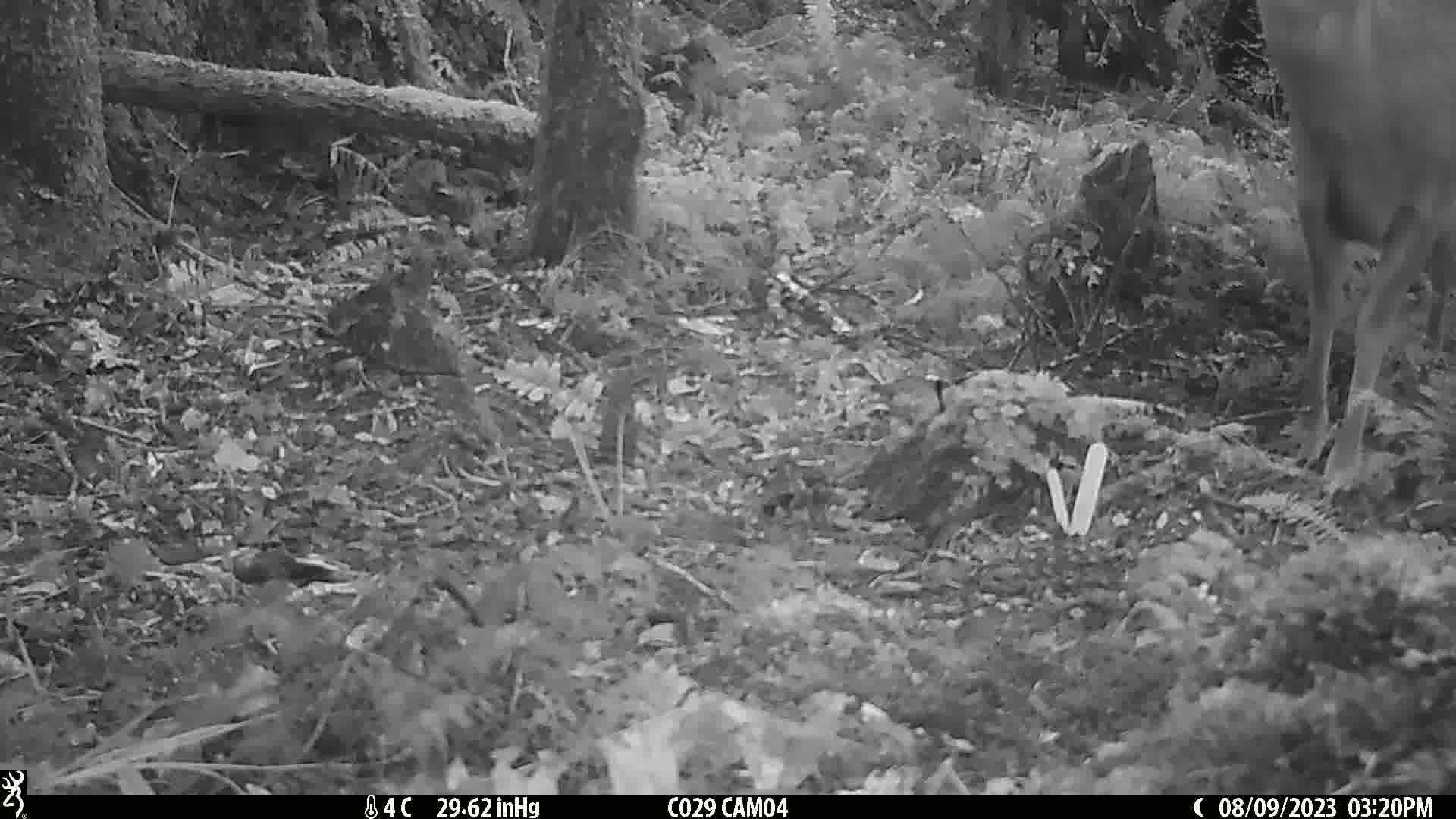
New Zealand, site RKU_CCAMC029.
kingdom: Animalia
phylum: Chordata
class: Mammalia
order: Artiodactyla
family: Cervidae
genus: Odocoileus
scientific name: Odocoileus virginianus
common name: white-tailed deer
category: white tailed deer